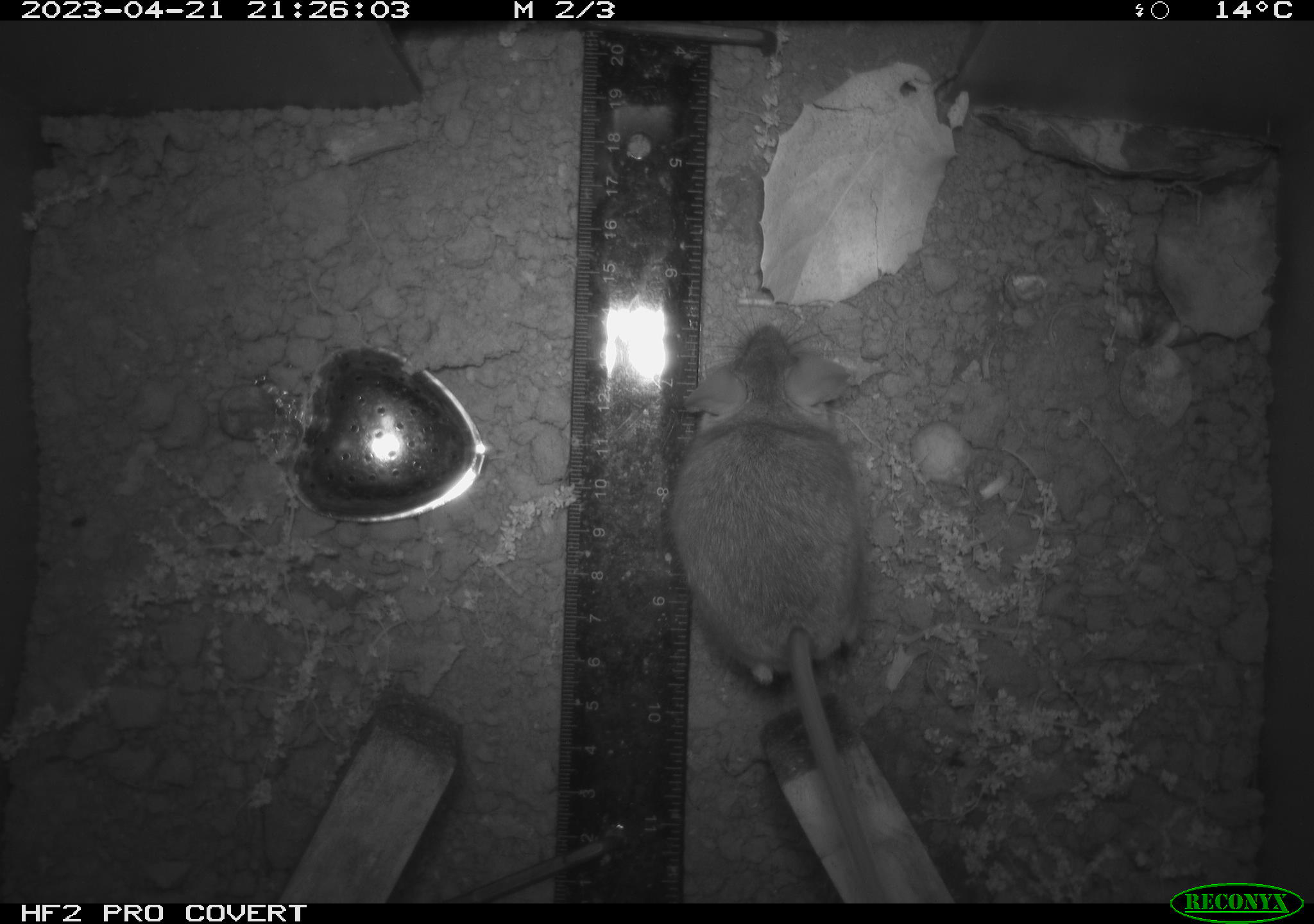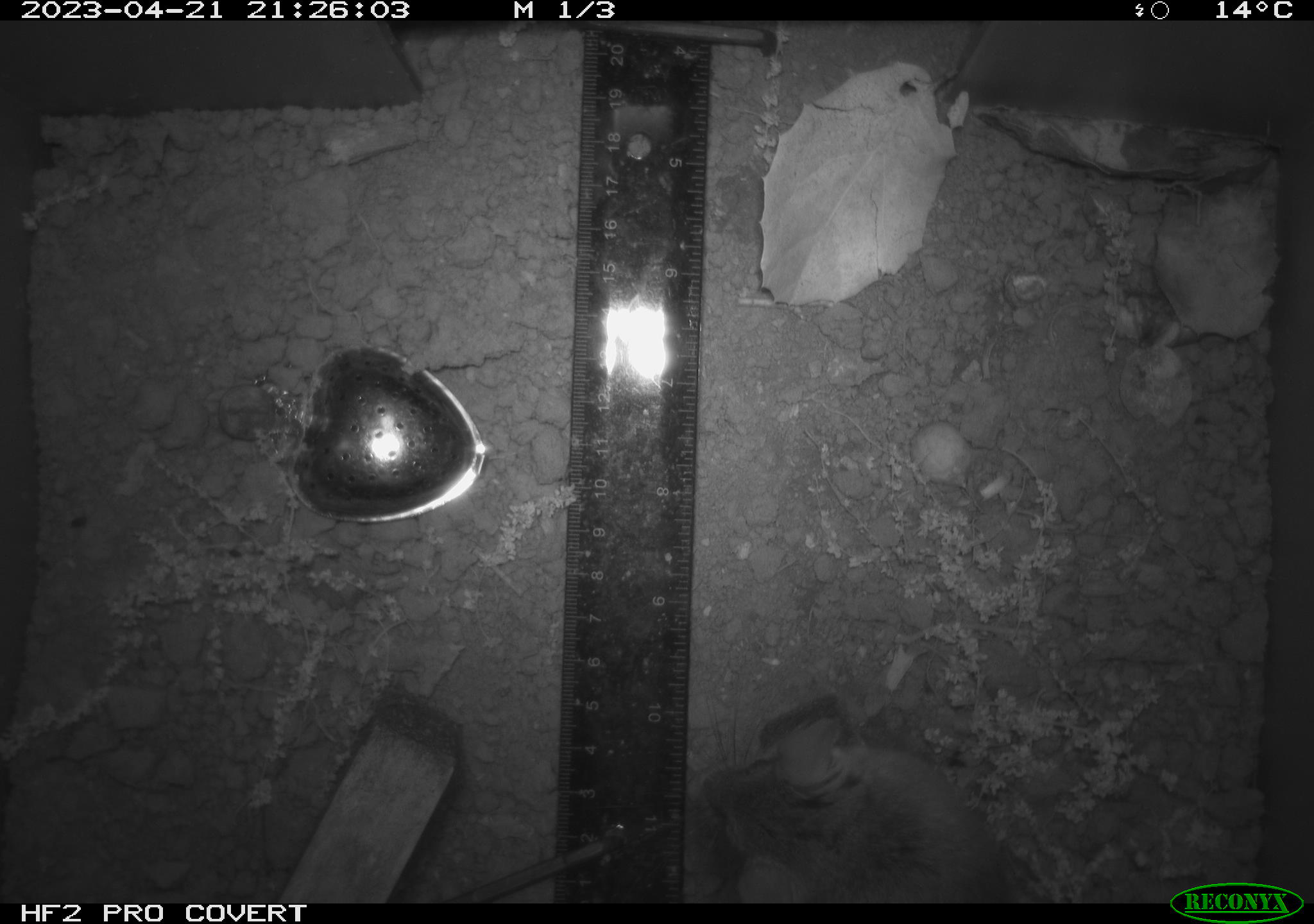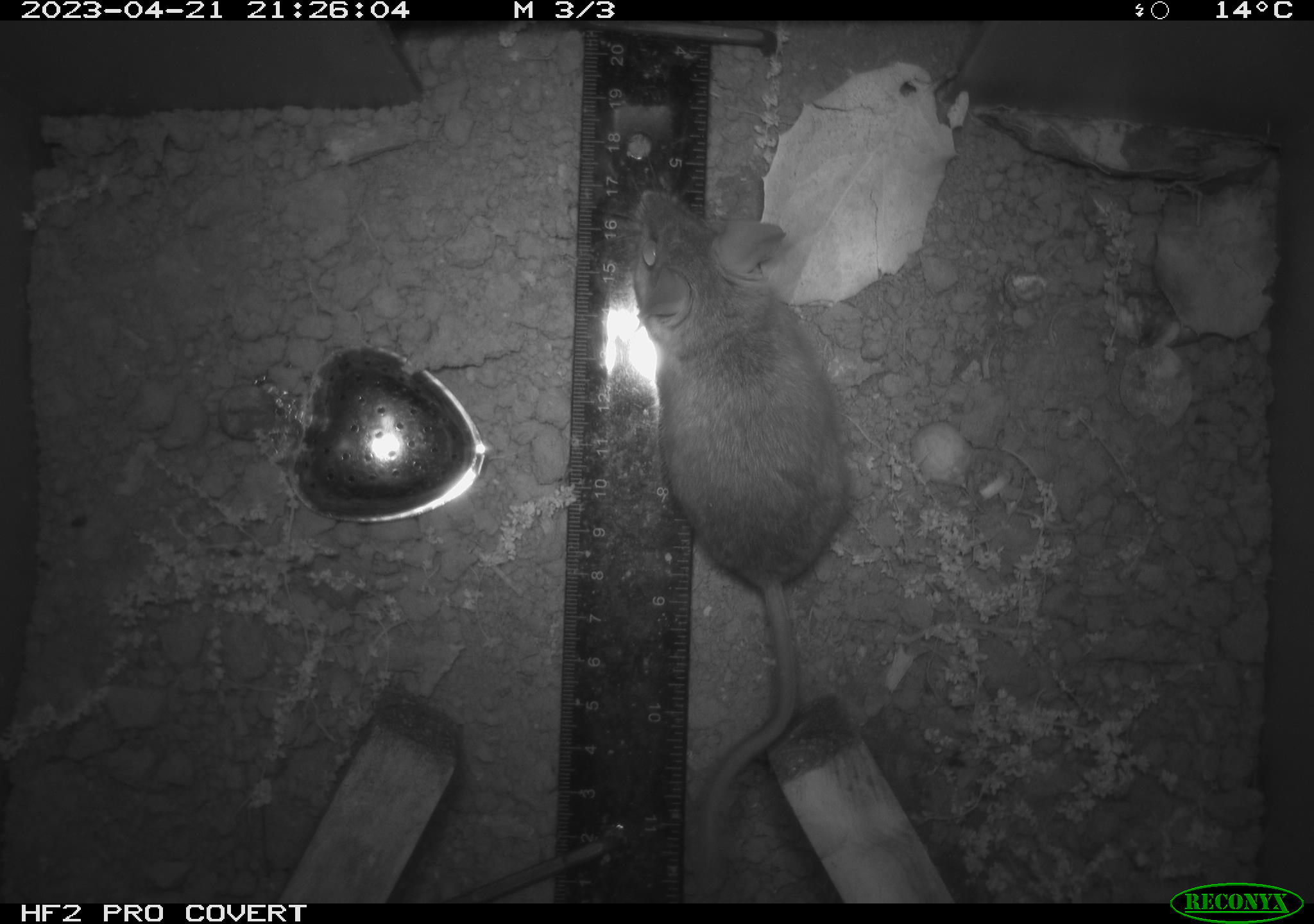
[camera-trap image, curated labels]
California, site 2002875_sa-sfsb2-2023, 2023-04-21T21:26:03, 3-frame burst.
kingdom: Animalia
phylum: Chordata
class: Mammalia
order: Rodentia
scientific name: Rodentia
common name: mouse species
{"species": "mouse species (Rodentia)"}